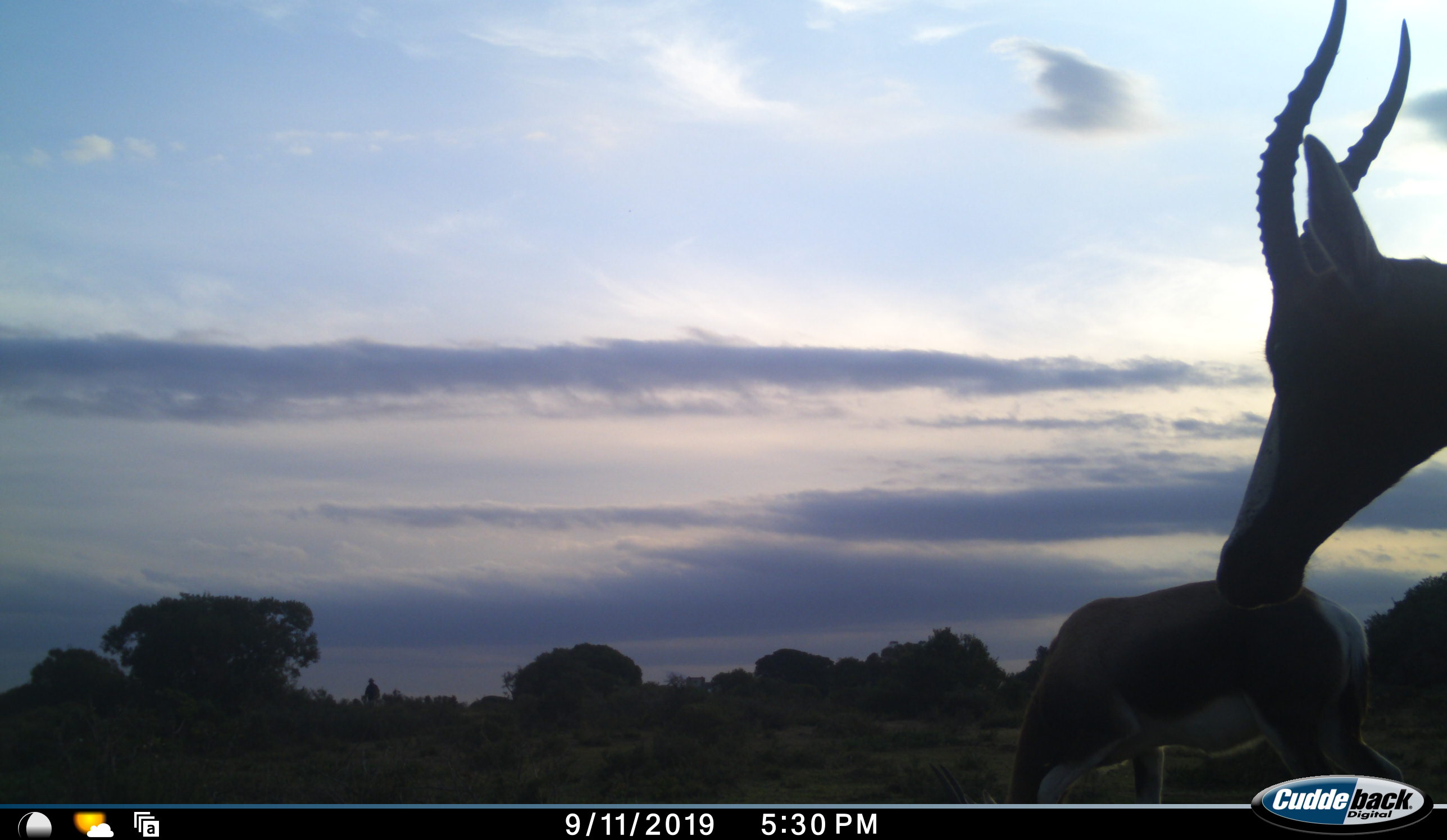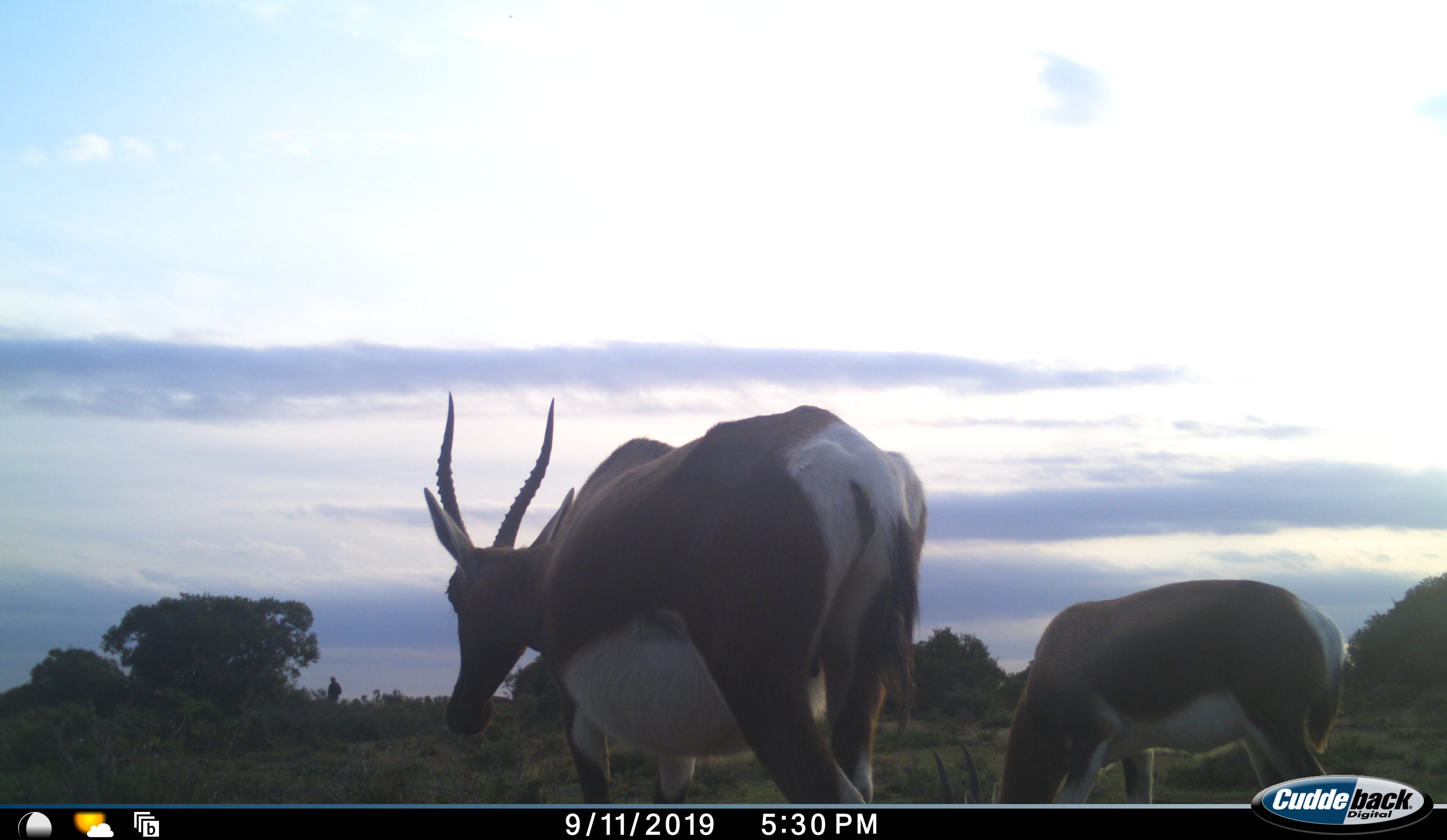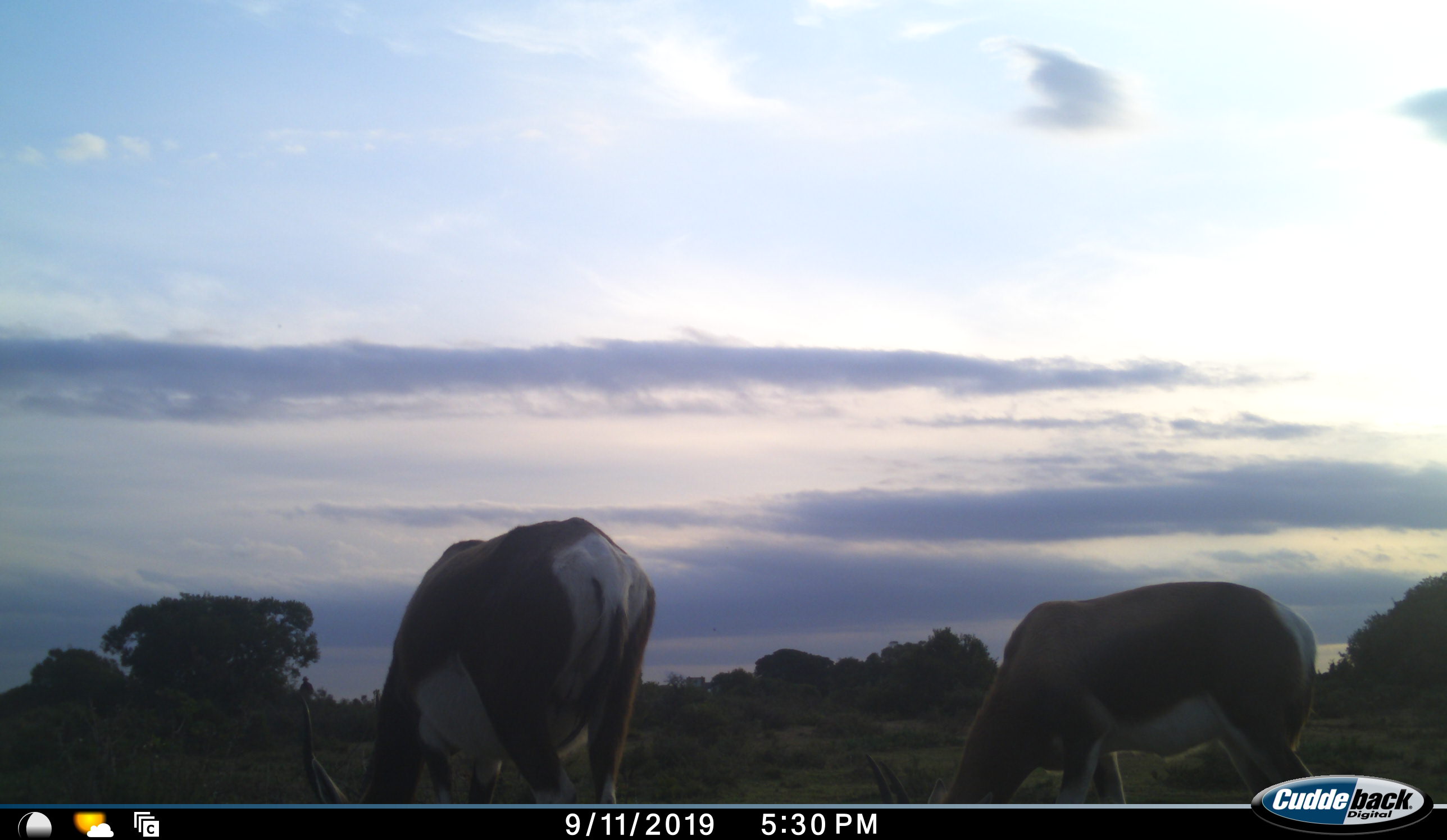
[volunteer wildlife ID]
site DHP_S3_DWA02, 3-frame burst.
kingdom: Animalia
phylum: Chordata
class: Mammalia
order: Artiodactyla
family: Bovidae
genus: Damaliscus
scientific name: Damaliscus pygargus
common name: bontebok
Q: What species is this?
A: Bontebok (Damaliscus pygargus).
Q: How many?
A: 2.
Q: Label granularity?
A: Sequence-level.